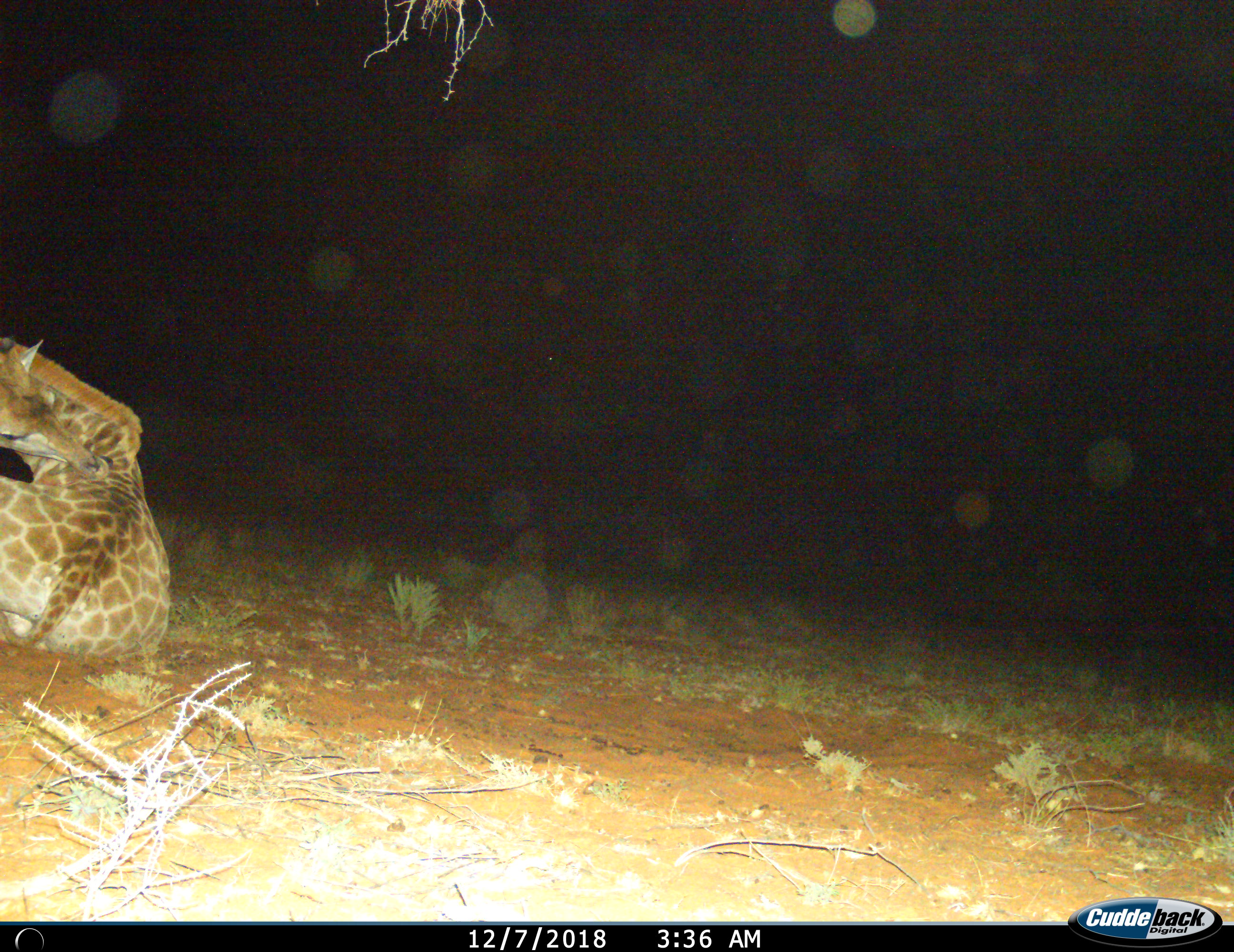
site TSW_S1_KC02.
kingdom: Animalia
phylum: Chordata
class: Mammalia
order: Artiodactyla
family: Giraffidae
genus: Giraffa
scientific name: Giraffa camelopardalis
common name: giraffe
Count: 1.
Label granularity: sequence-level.